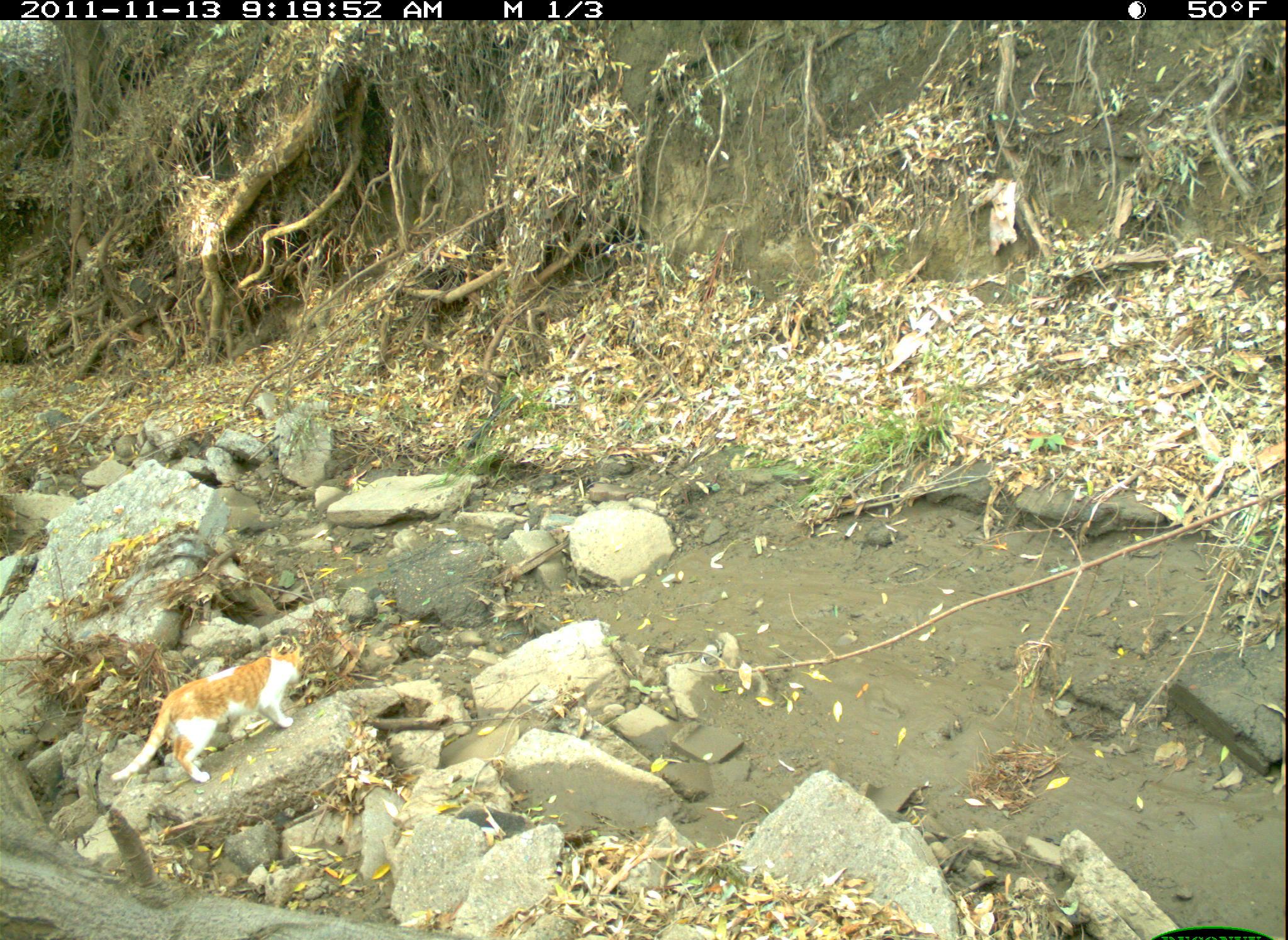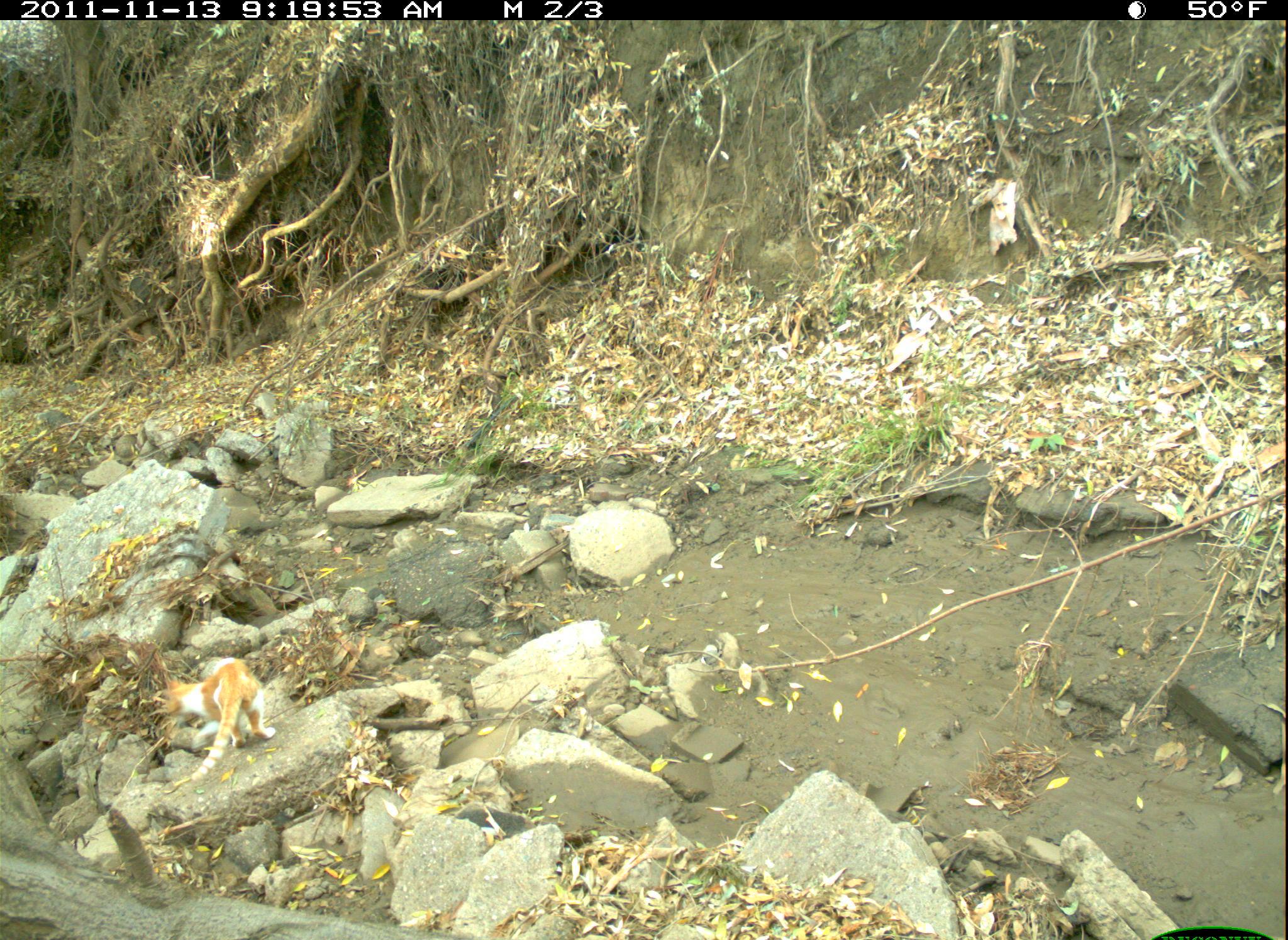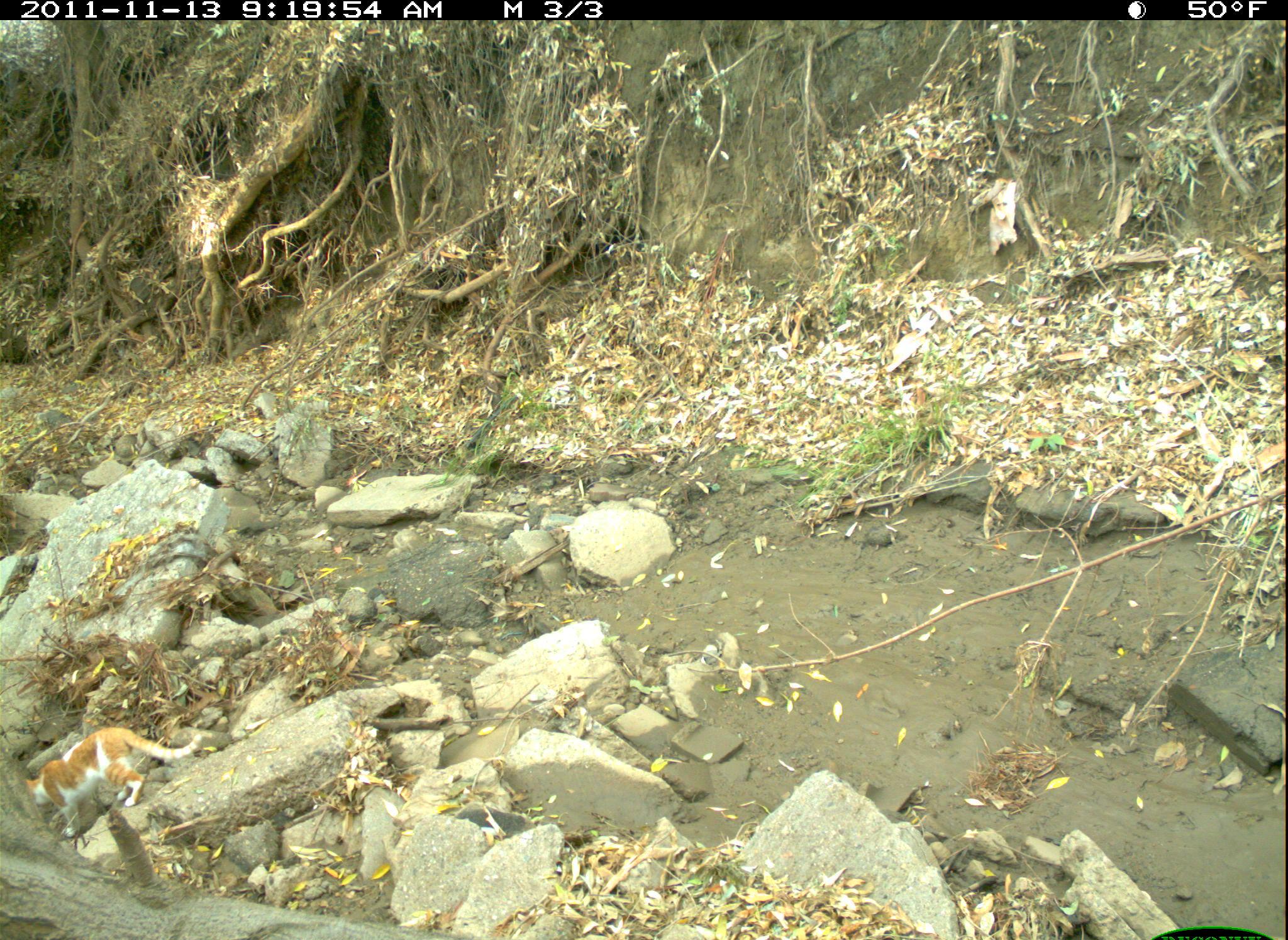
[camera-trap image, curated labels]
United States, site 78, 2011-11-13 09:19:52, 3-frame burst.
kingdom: Animalia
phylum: Chordata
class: Mammalia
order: Carnivora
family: Felidae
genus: Felis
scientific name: Felis catus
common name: cat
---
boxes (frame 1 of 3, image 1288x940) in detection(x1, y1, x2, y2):
cat: detection(116, 636, 338, 802)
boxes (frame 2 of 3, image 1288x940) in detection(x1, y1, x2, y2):
cat: detection(166, 657, 299, 807)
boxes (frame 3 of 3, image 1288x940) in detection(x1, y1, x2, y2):
cat: detection(13, 717, 211, 842)